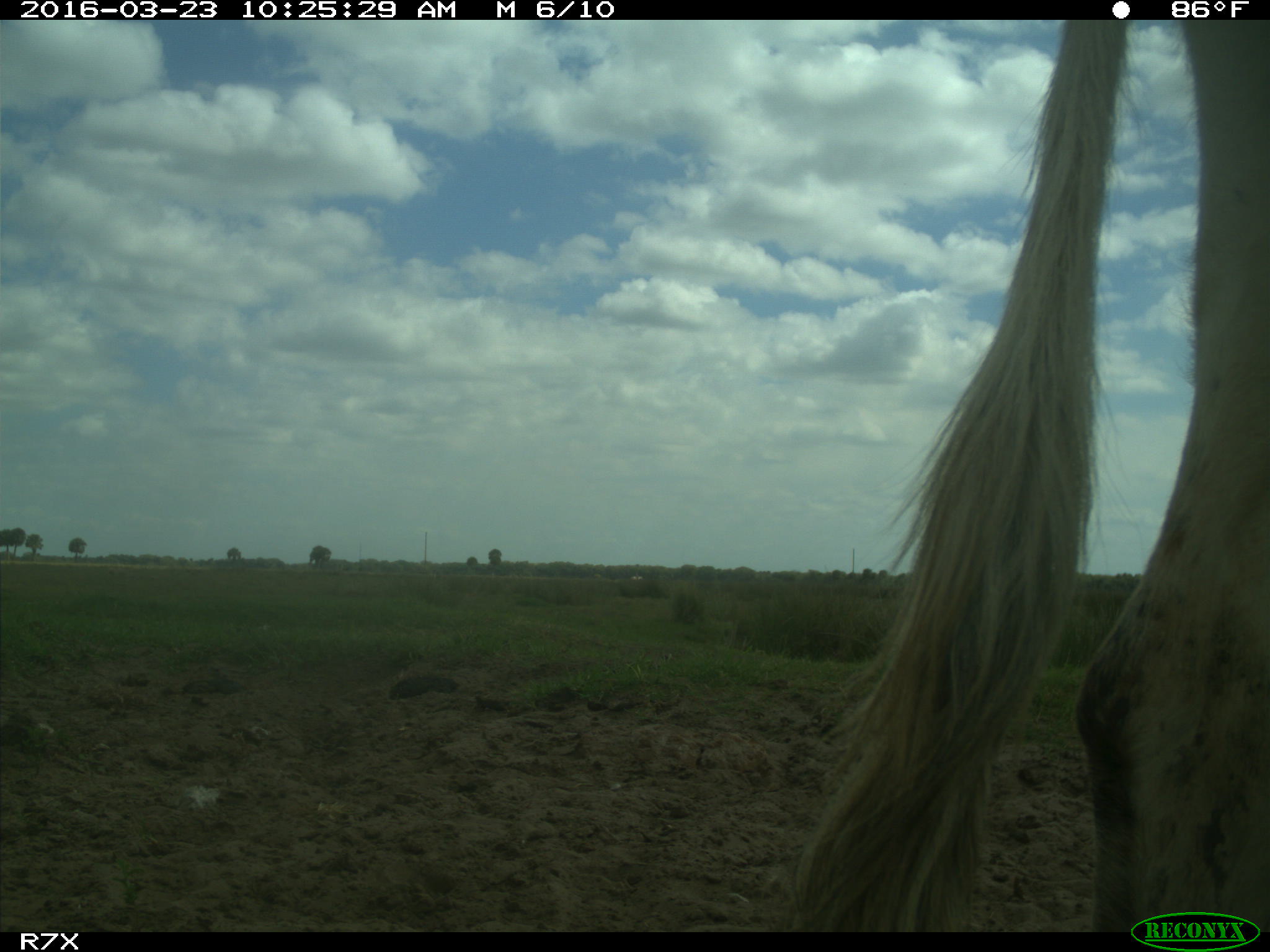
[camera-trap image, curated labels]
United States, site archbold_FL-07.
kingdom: Animalia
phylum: Chordata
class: Mammalia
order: Artiodactyla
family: Bovidae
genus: Bos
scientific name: Bos taurus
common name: domestic cow